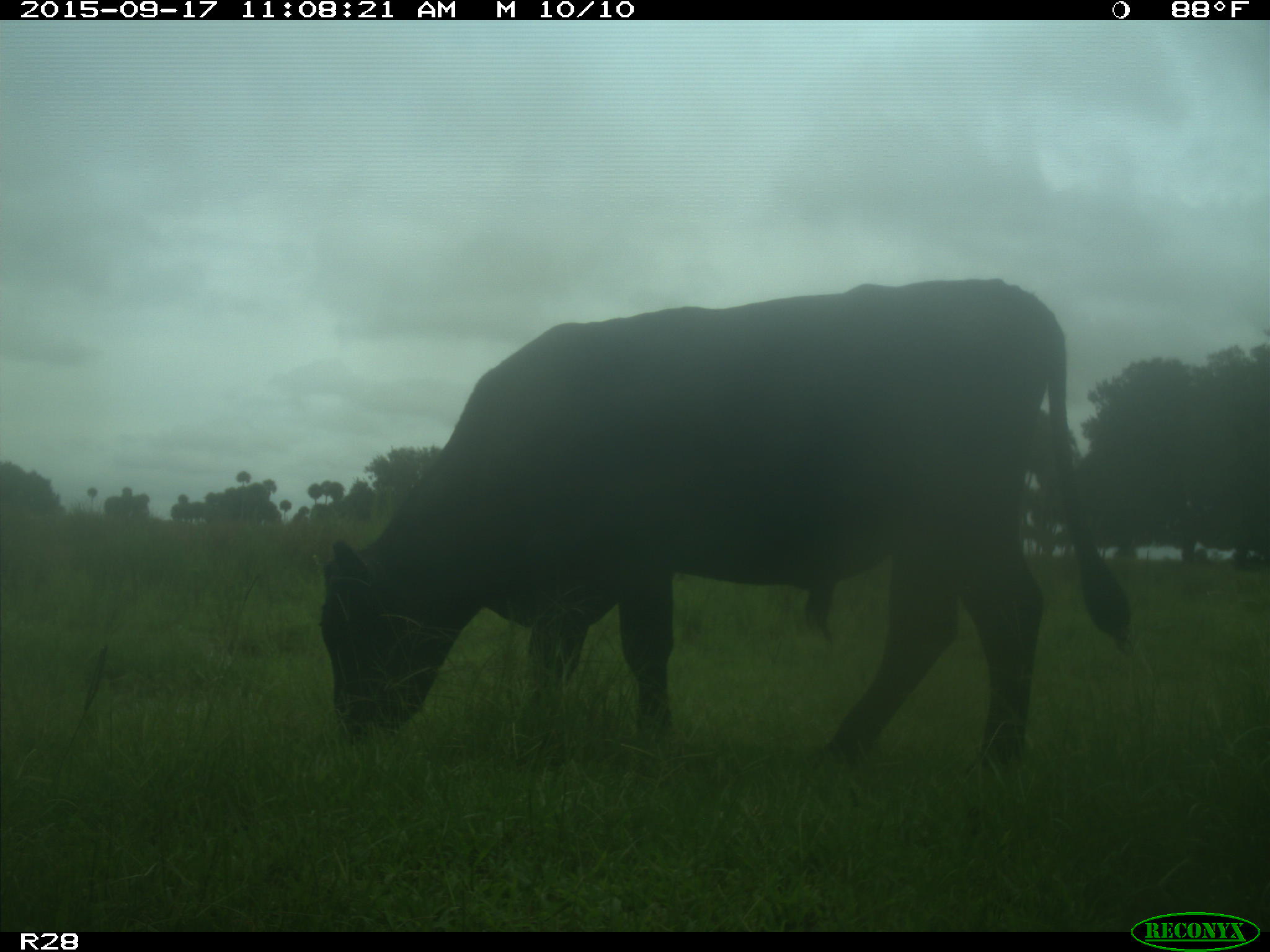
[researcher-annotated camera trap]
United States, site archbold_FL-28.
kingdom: Animalia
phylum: Chordata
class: Mammalia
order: Artiodactyla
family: Bovidae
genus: Bos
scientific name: Bos taurus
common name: domestic cow